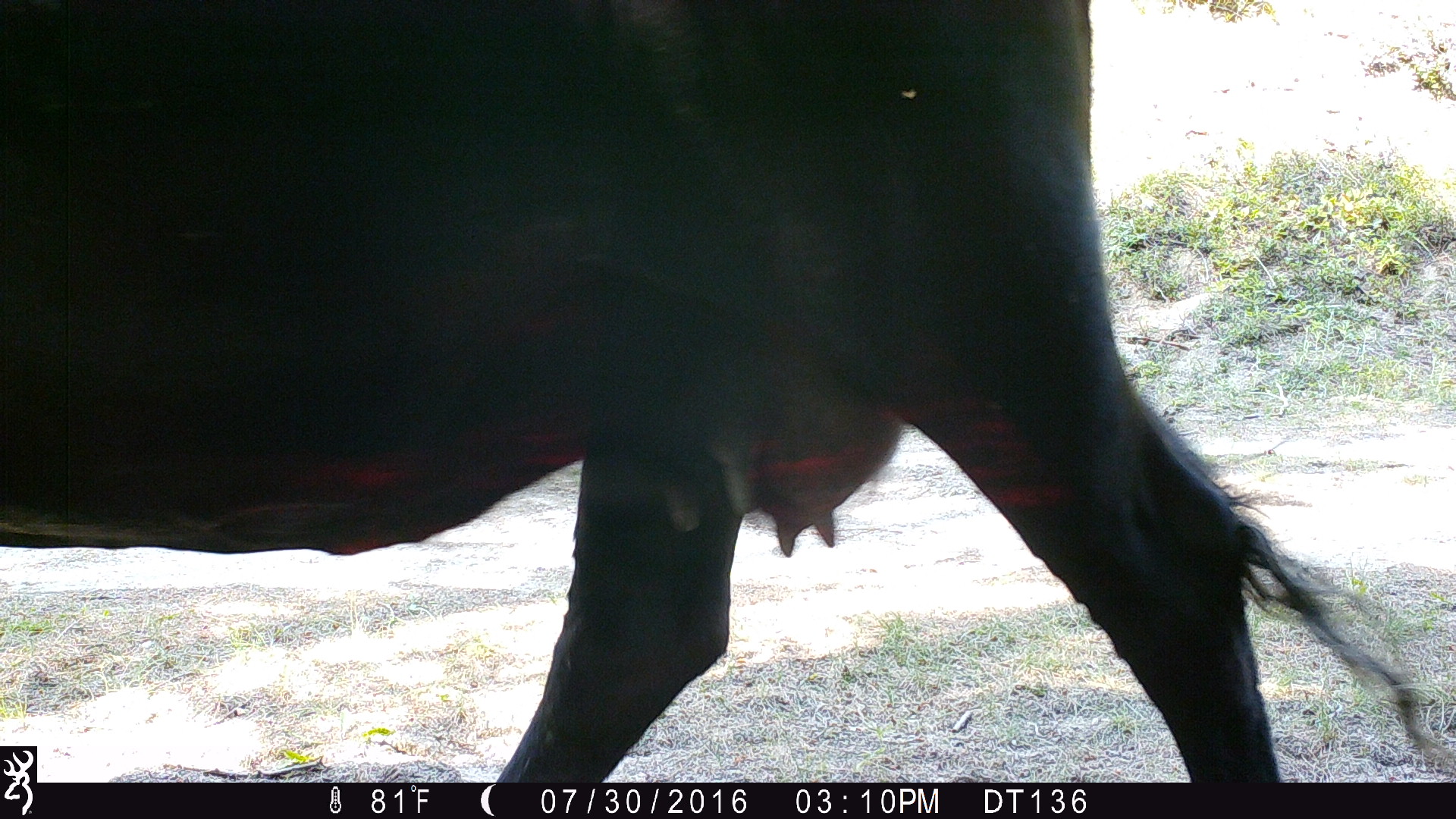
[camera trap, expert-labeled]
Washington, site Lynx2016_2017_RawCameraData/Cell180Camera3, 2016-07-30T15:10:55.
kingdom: Animalia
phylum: Chordata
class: Mammalia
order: Artiodactyla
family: Bovidae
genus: Bos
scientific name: Bos taurus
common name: domestic cattle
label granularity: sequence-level